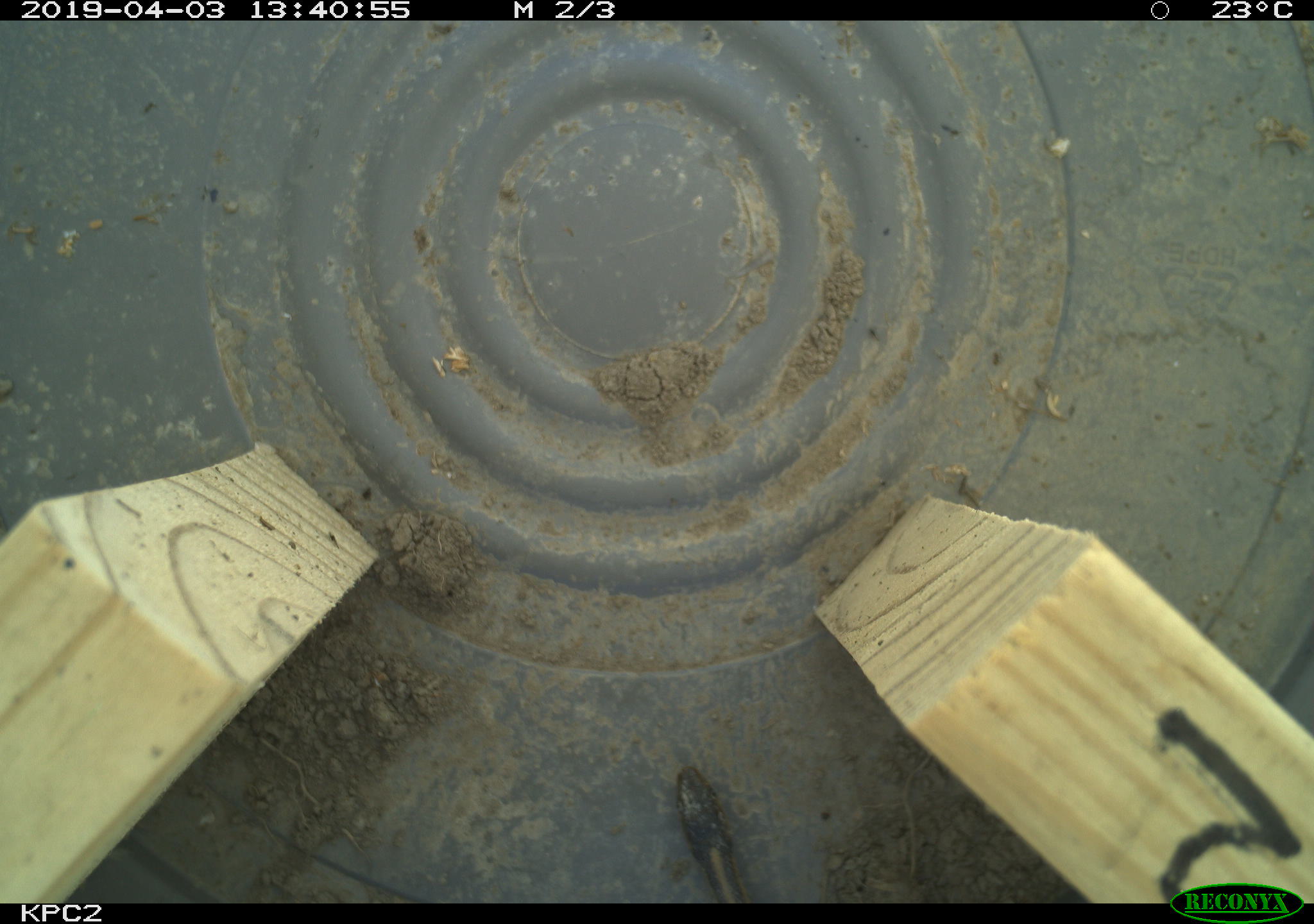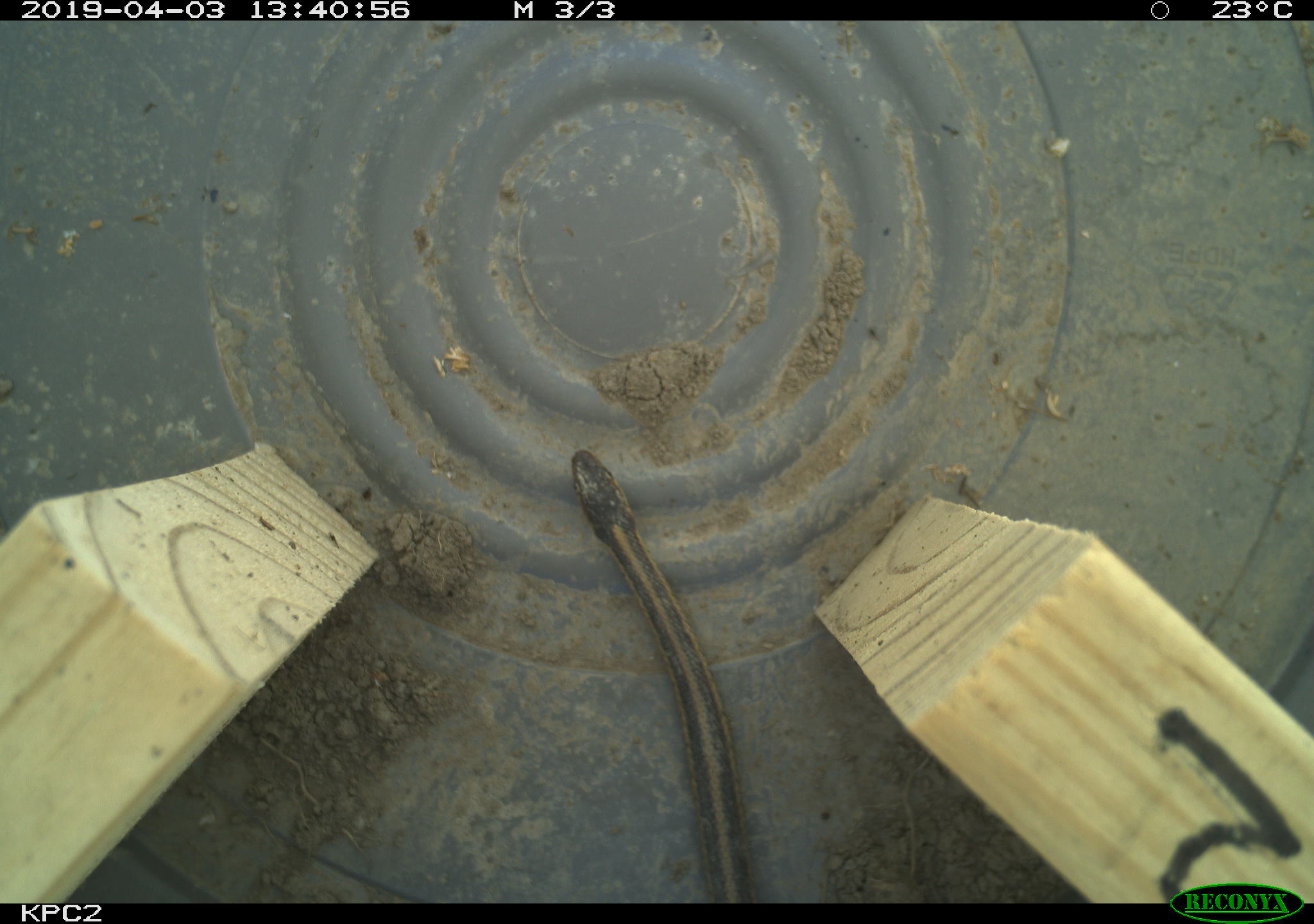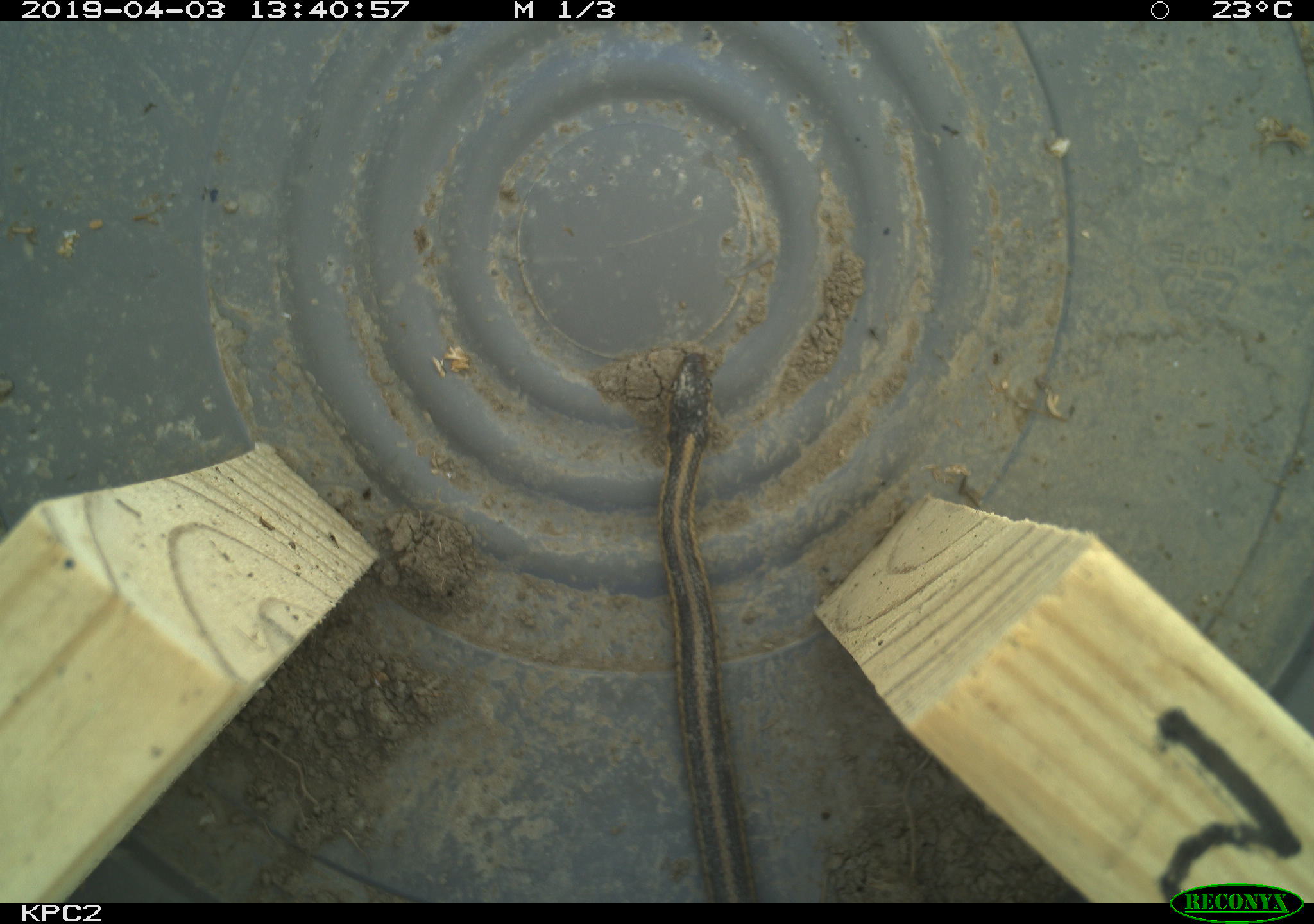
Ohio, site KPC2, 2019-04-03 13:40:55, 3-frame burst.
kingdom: Animalia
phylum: Chordata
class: Reptilia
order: Squamata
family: Colubridae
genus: Thamnophis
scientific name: Thamnophis sirtalis sirtalis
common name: eastern gartersnake